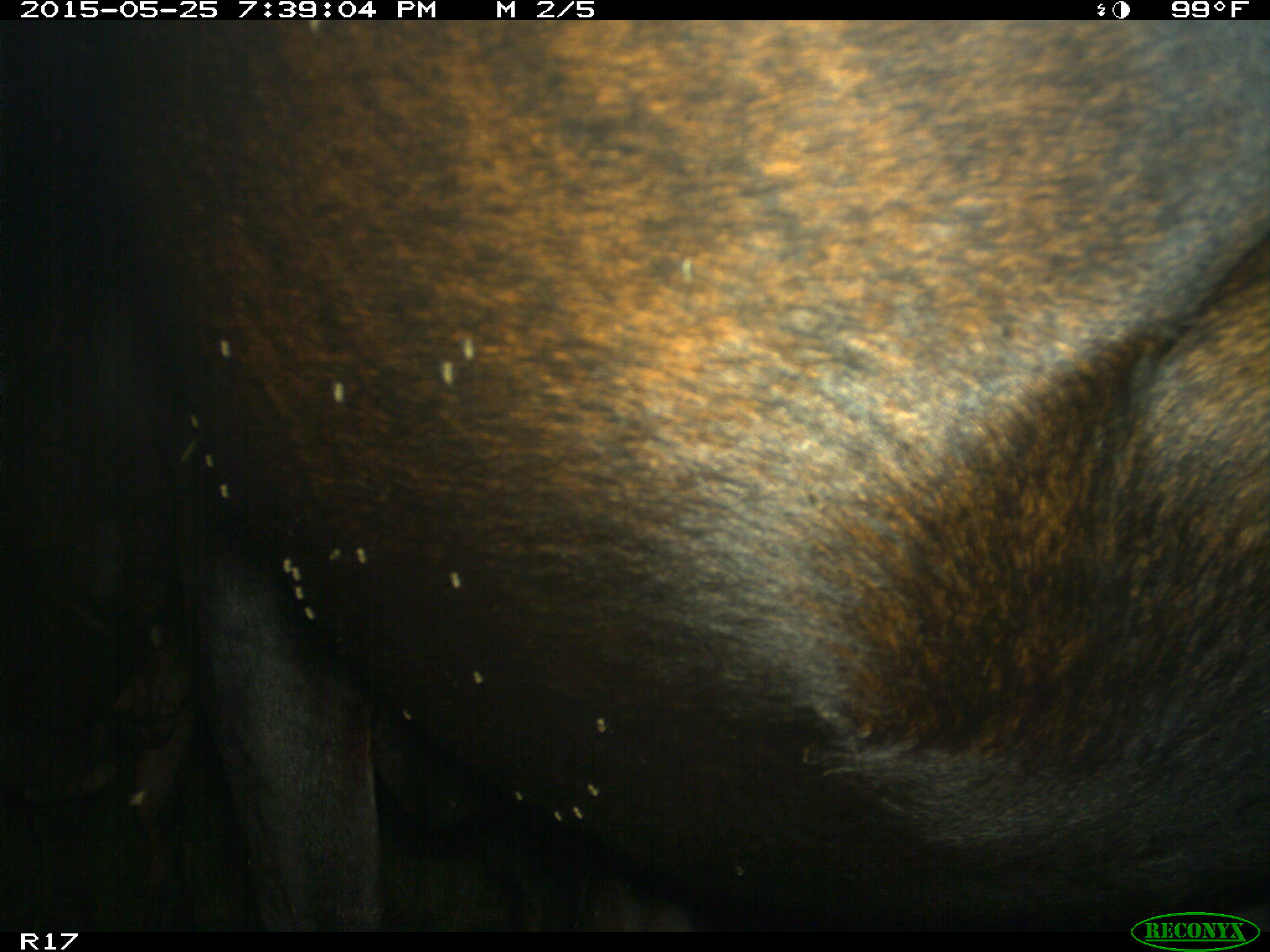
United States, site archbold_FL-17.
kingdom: Animalia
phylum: Chordata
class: Mammalia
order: Artiodactyla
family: Bovidae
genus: Bos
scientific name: Bos taurus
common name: domestic cow